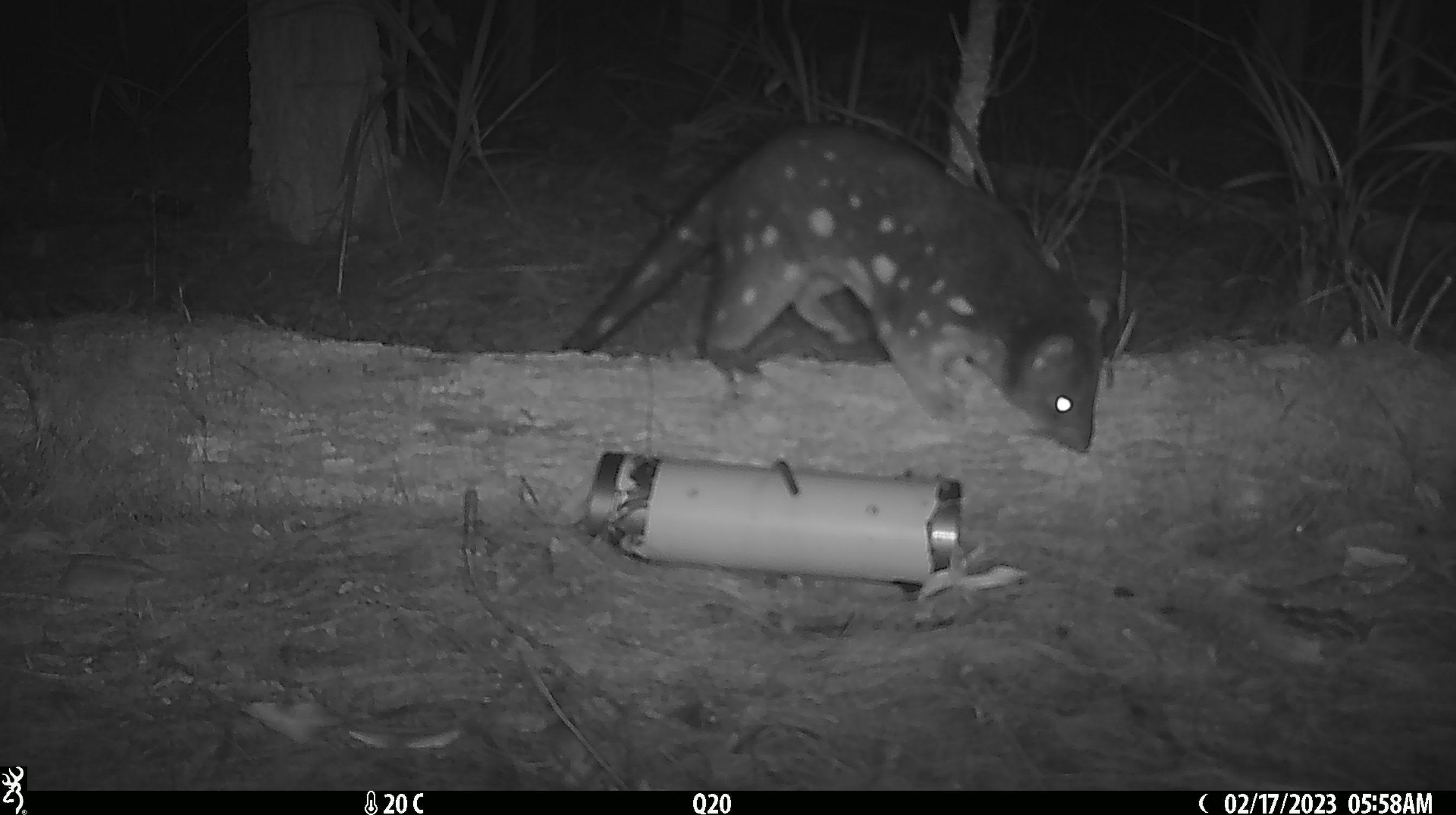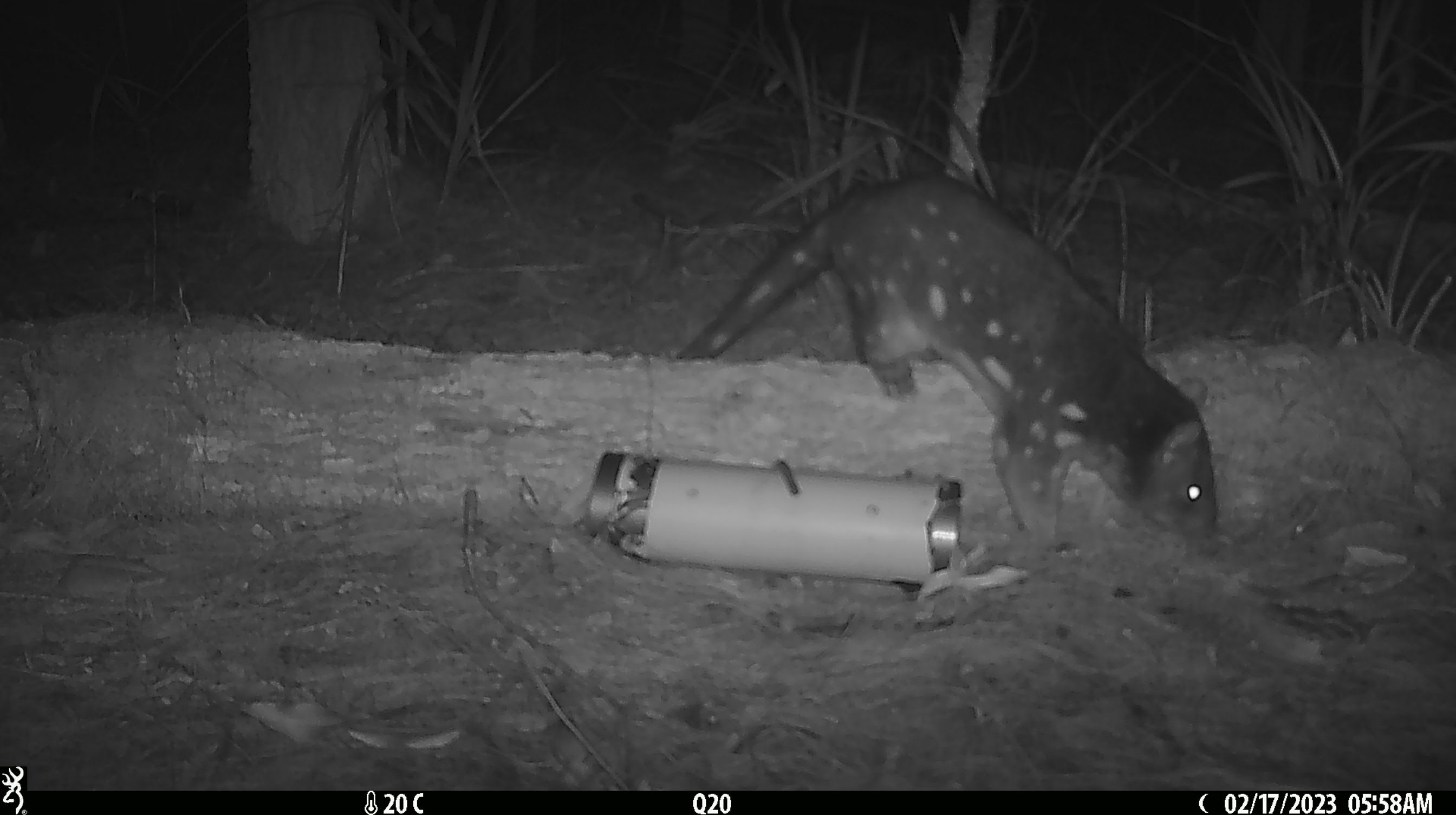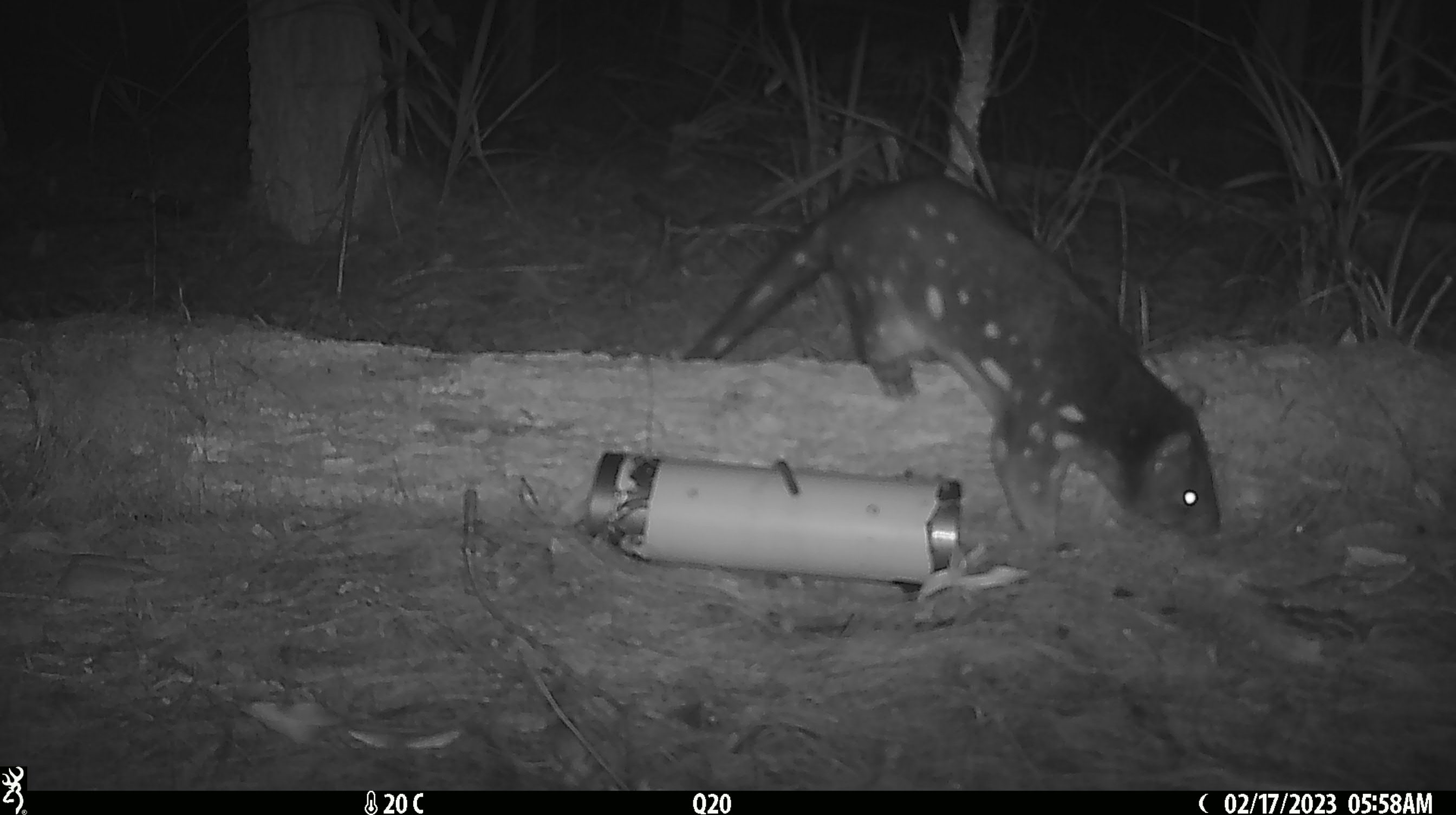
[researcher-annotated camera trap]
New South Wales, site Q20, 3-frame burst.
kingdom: Animalia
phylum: Chordata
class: Mammalia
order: Dasyuromorphia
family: Dasyuridae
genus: Dasyurus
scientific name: Dasyurus maculatus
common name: spotted-tailed quoll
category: quoll